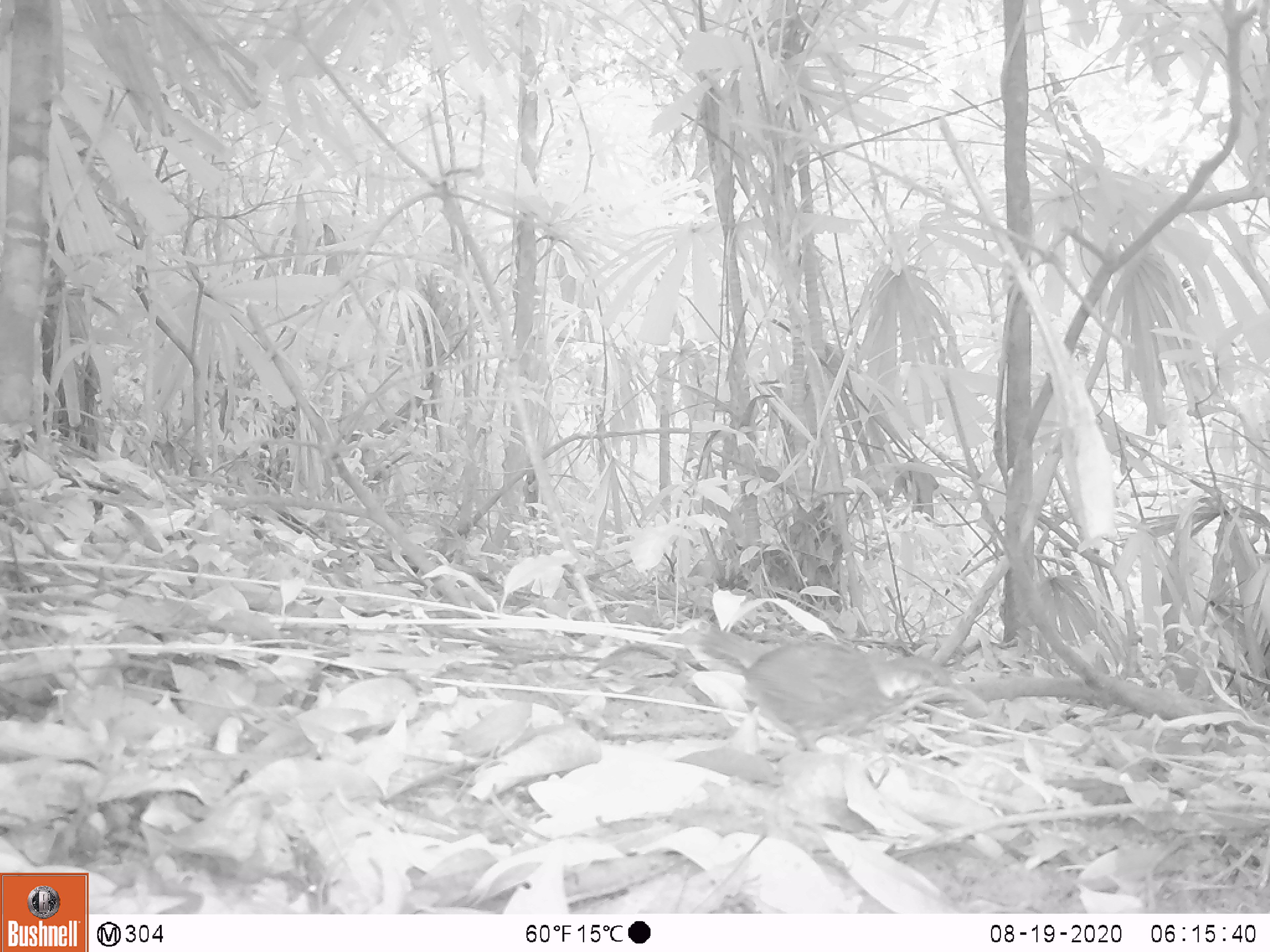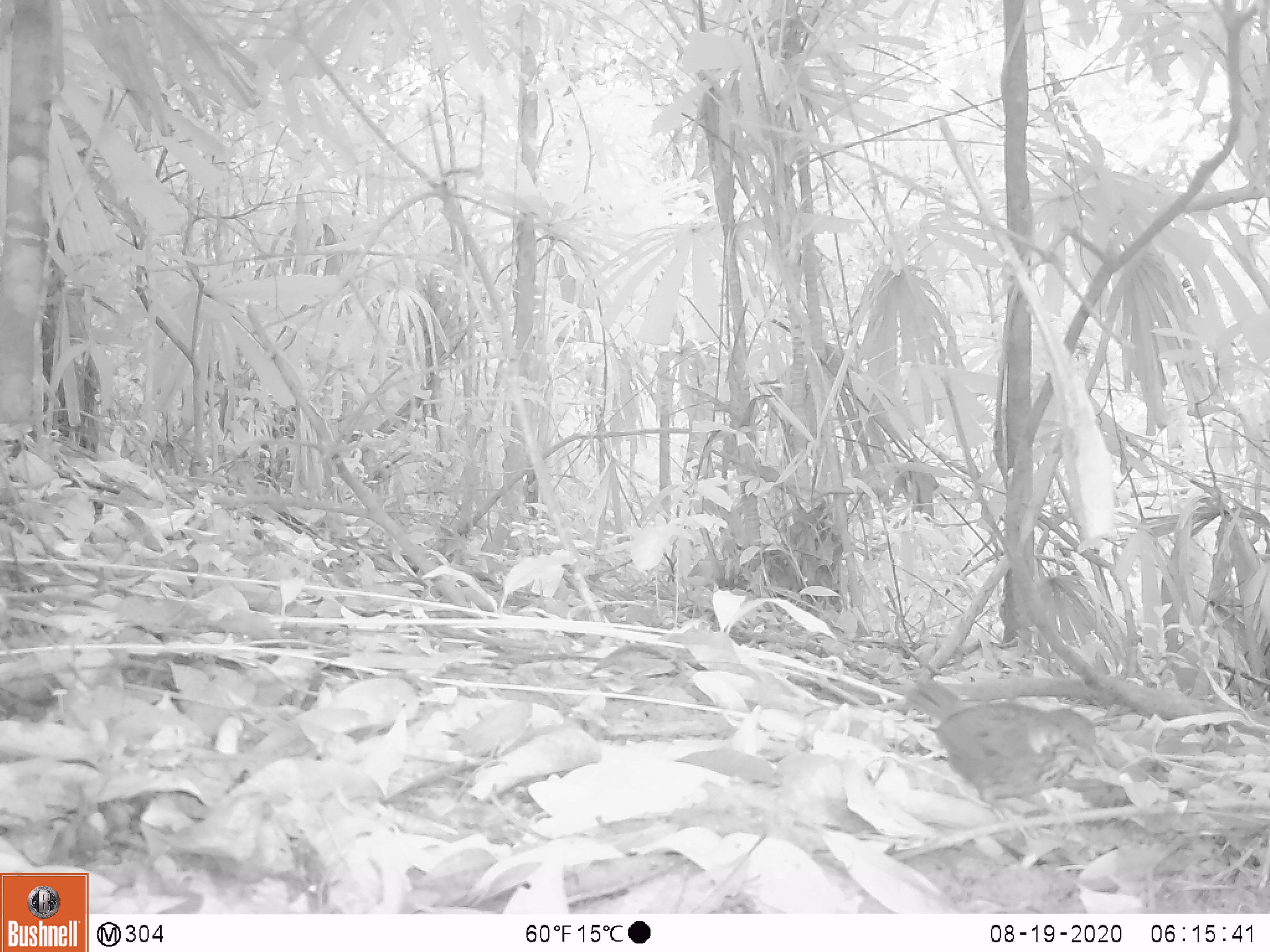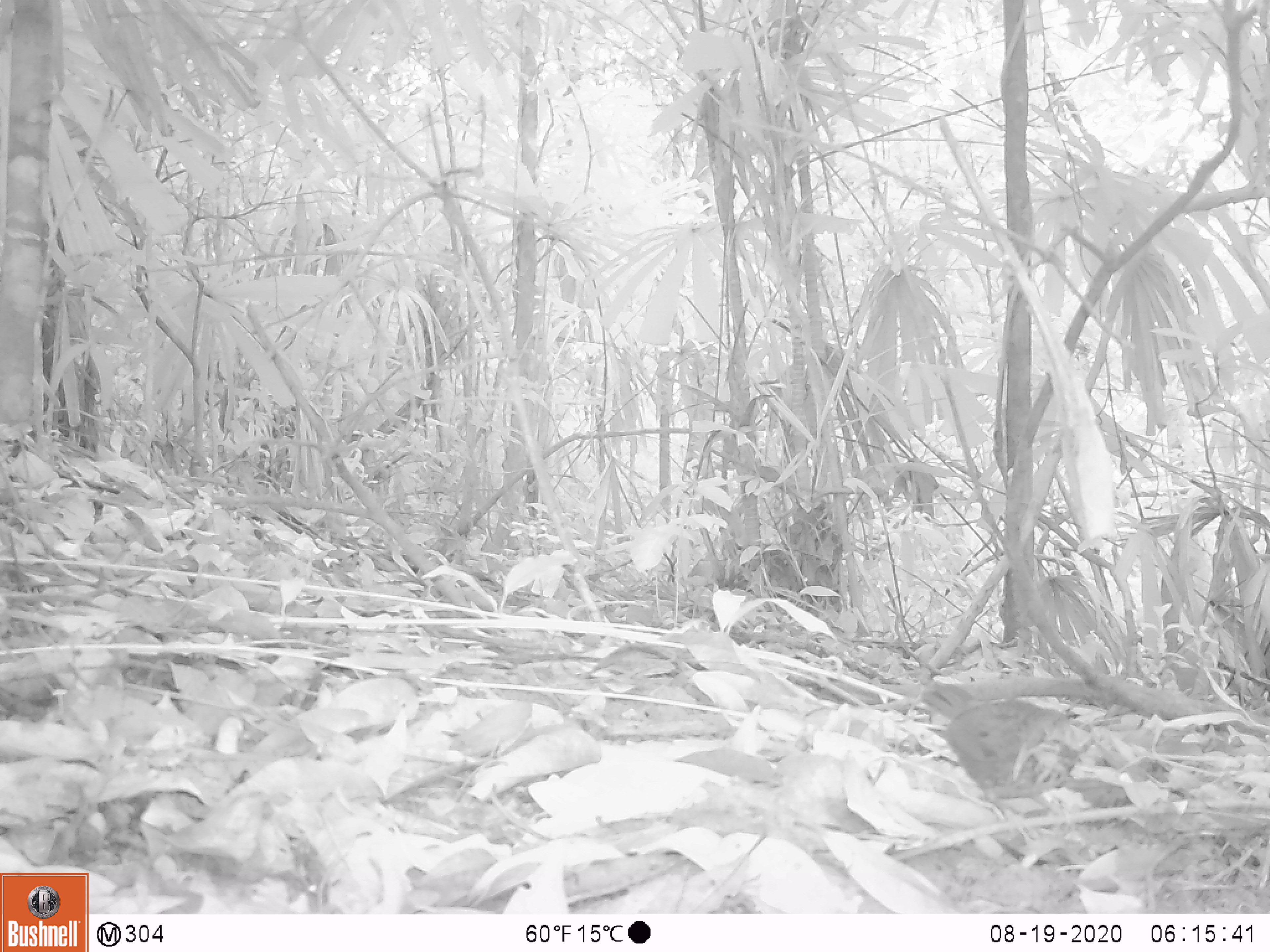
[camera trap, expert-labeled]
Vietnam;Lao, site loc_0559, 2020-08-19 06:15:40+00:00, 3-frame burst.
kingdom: Animalia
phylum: Chordata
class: Aves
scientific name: Aves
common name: bird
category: unidentified bird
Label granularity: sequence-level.